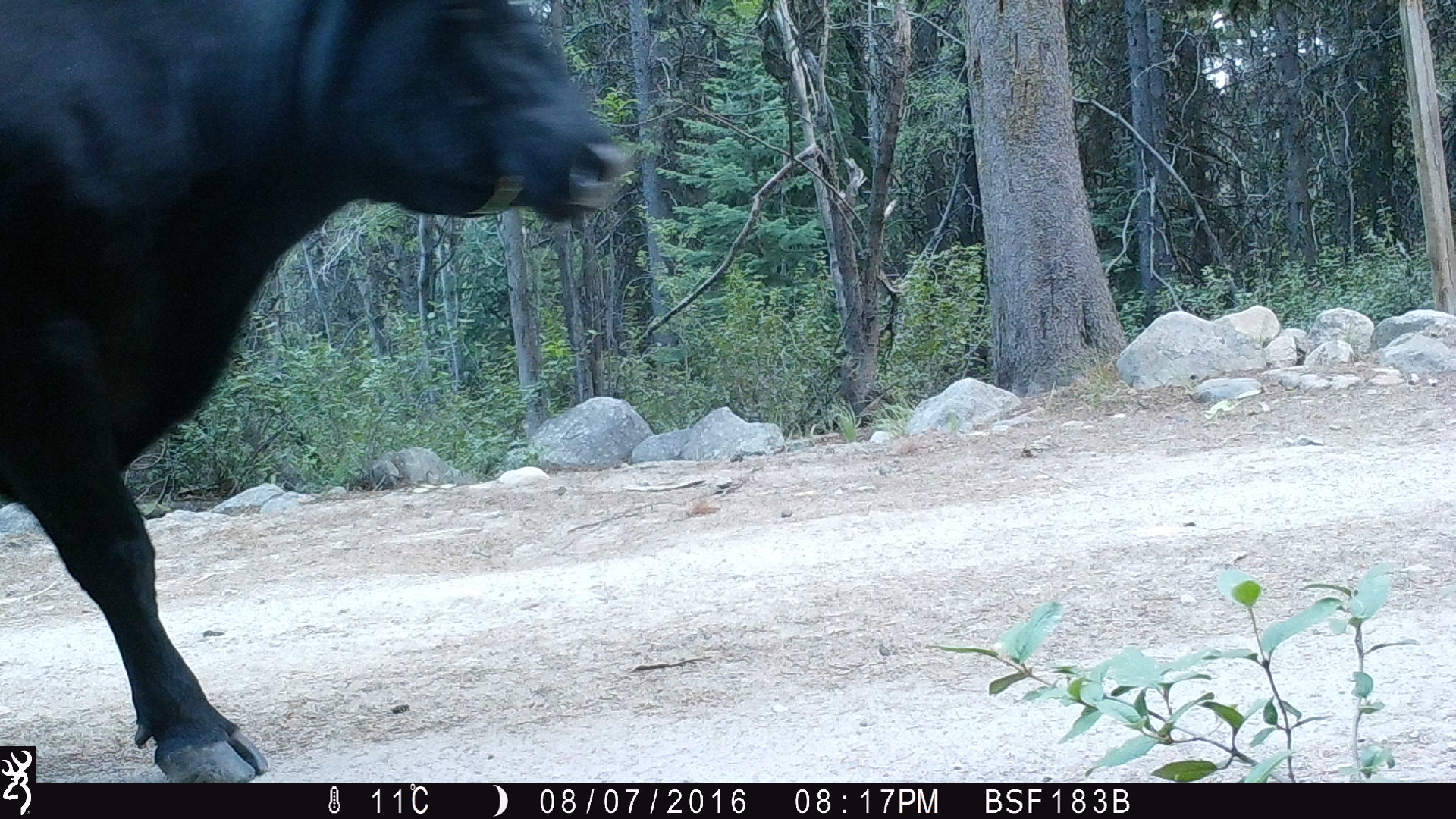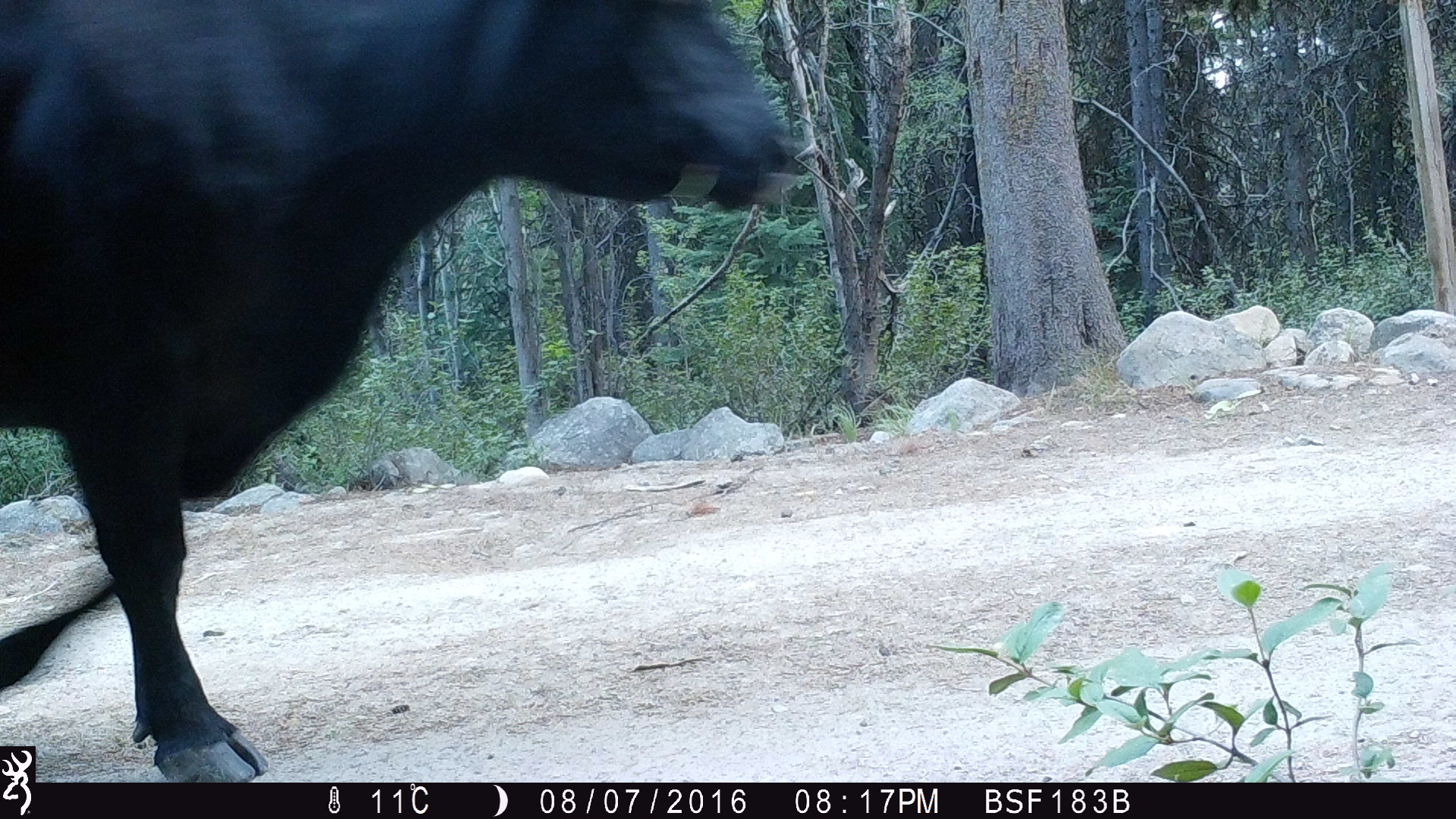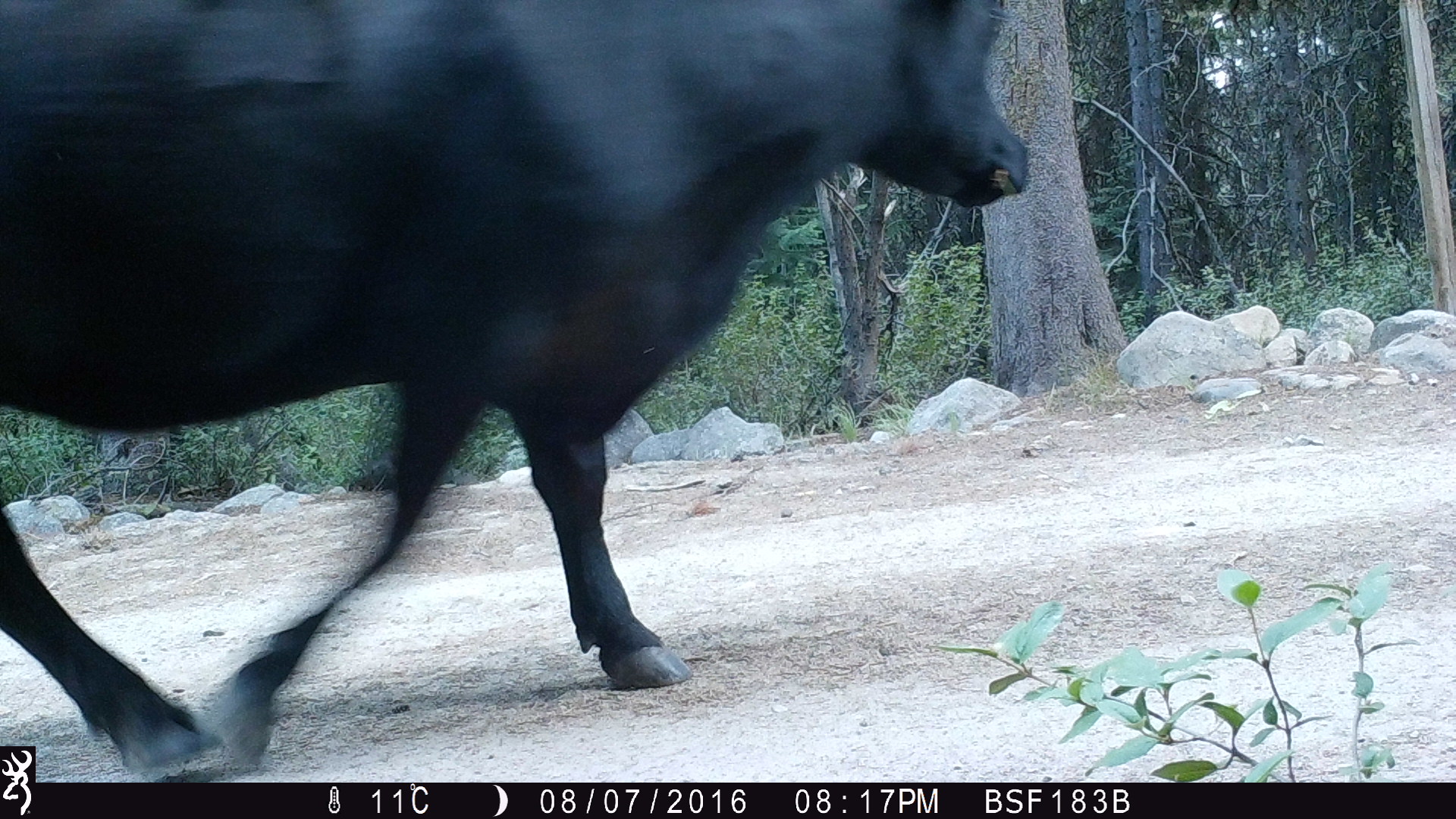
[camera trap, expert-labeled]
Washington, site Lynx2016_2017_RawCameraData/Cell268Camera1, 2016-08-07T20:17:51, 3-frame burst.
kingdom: Animalia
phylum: Chordata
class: Mammalia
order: Artiodactyla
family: Bovidae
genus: Bos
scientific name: Bos taurus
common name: domestic cattle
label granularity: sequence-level